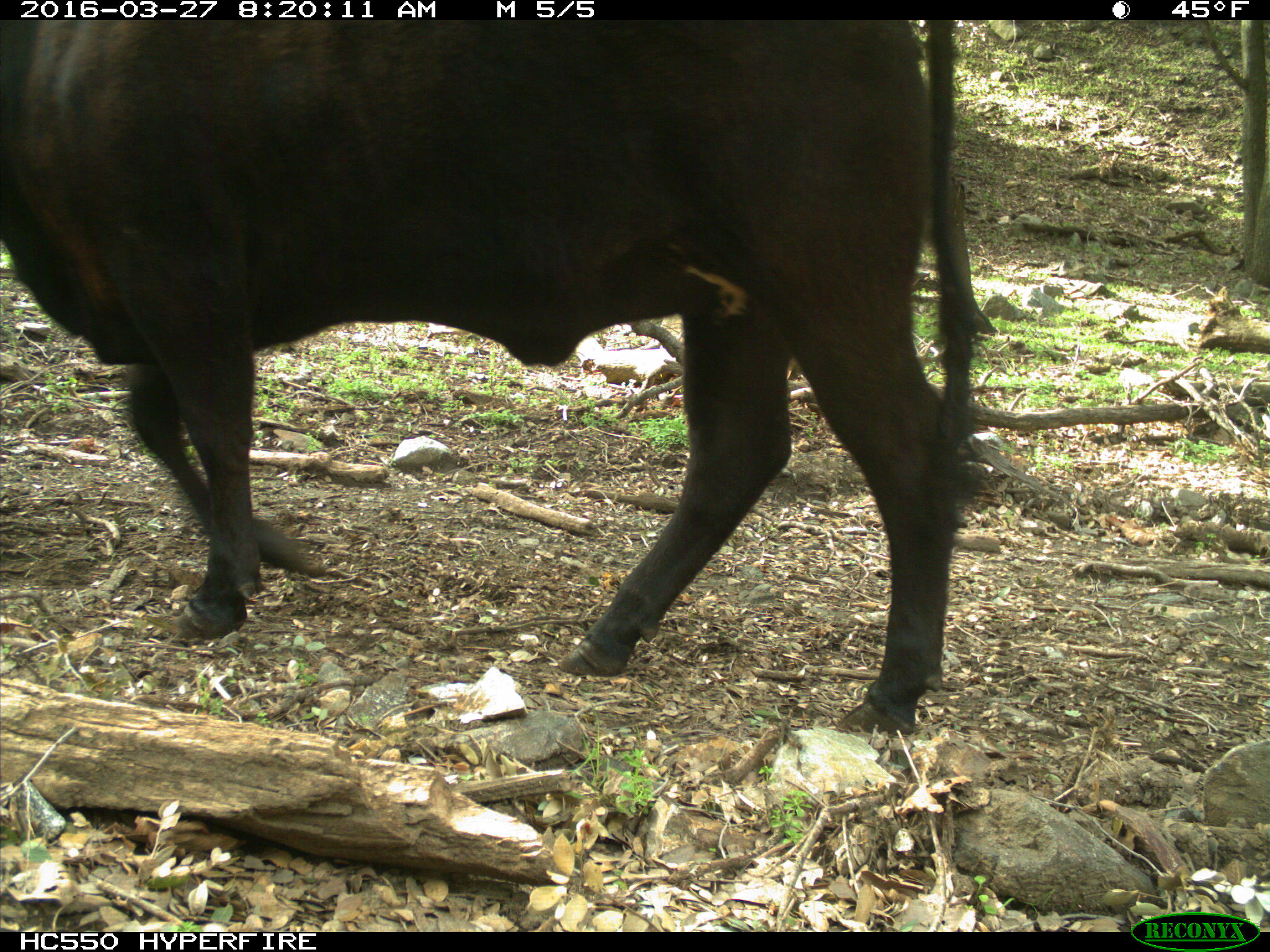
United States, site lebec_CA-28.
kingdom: Animalia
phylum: Chordata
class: Mammalia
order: Artiodactyla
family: Bovidae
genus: Bos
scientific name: Bos taurus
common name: domestic cow